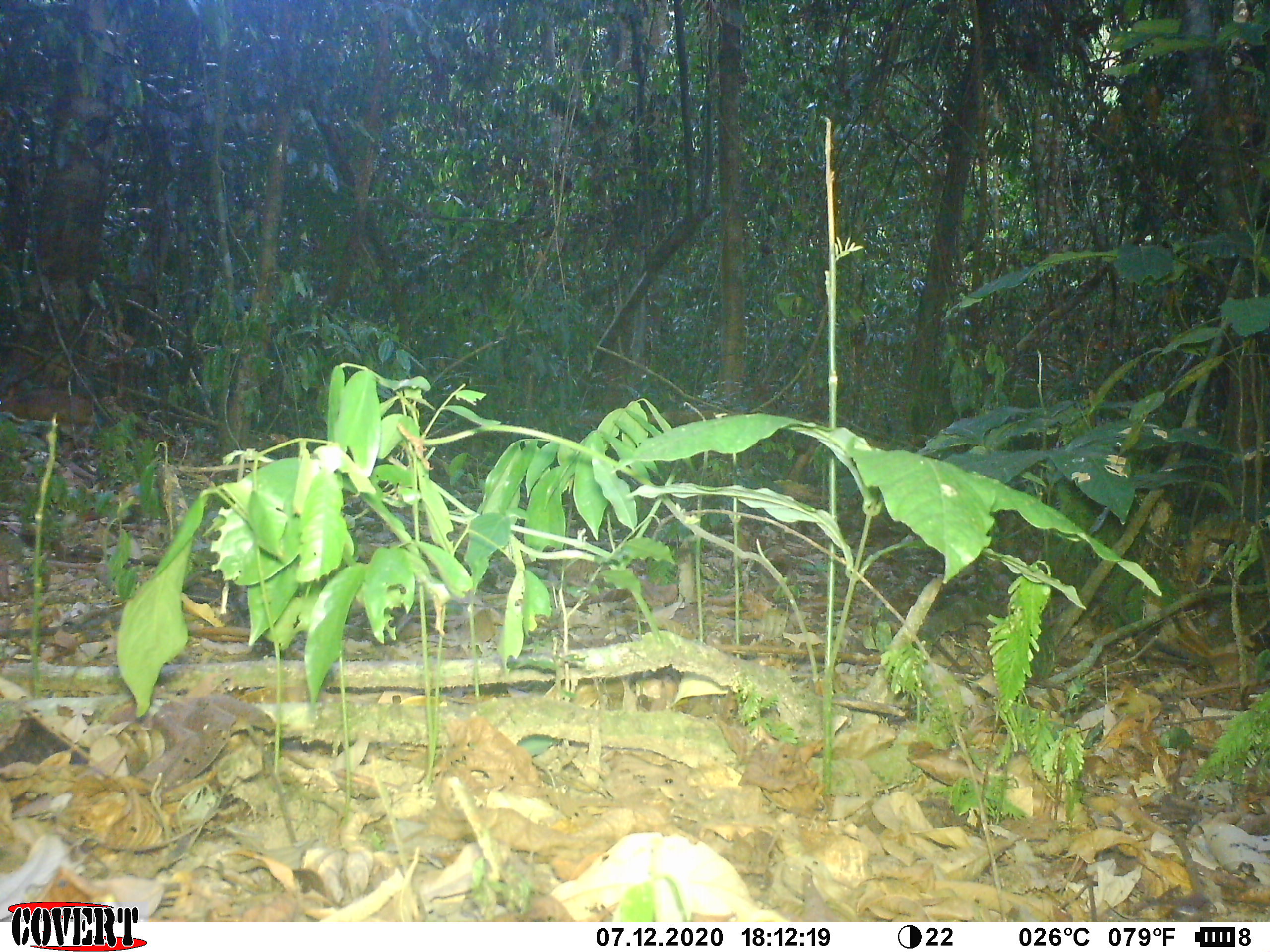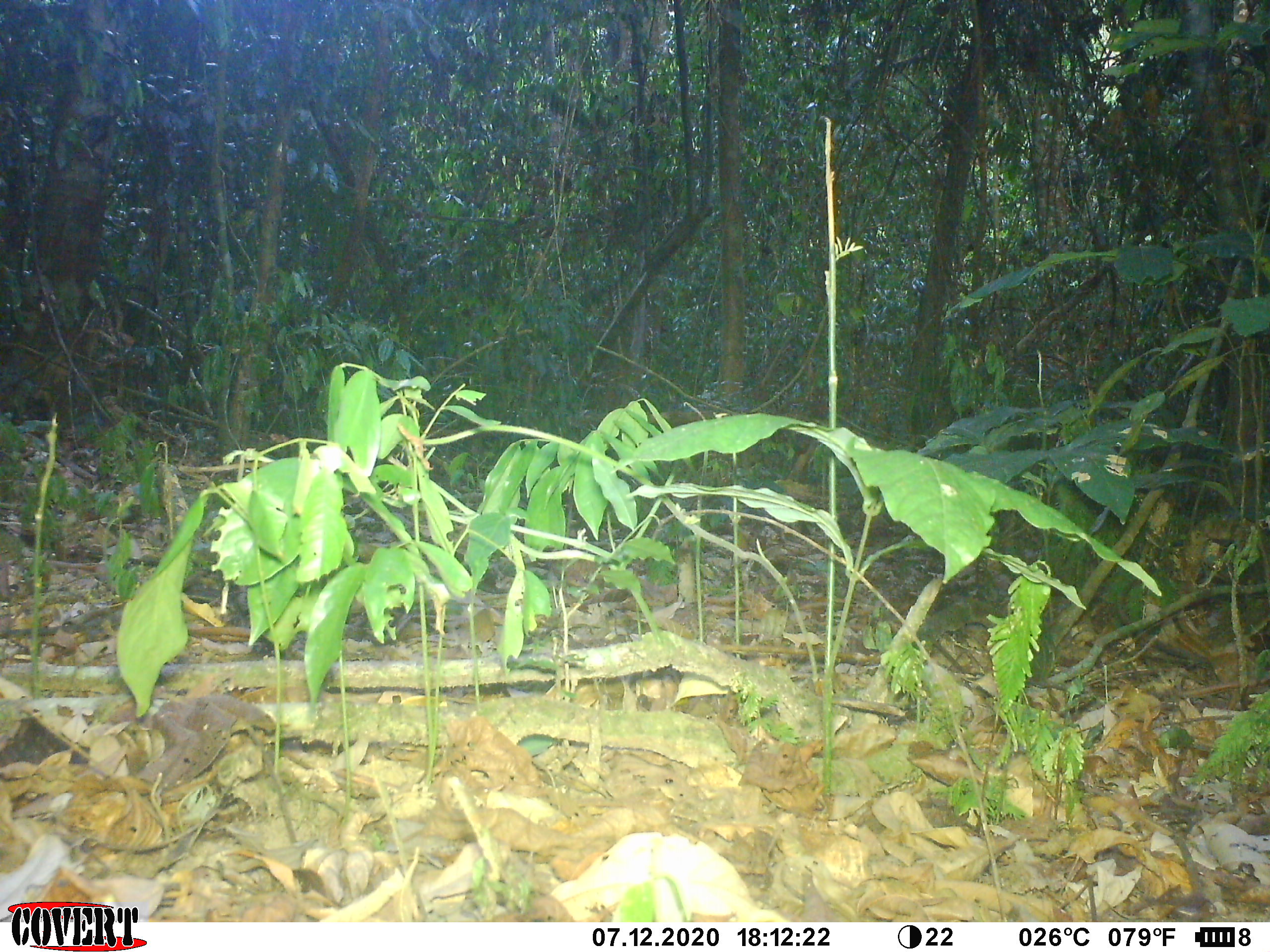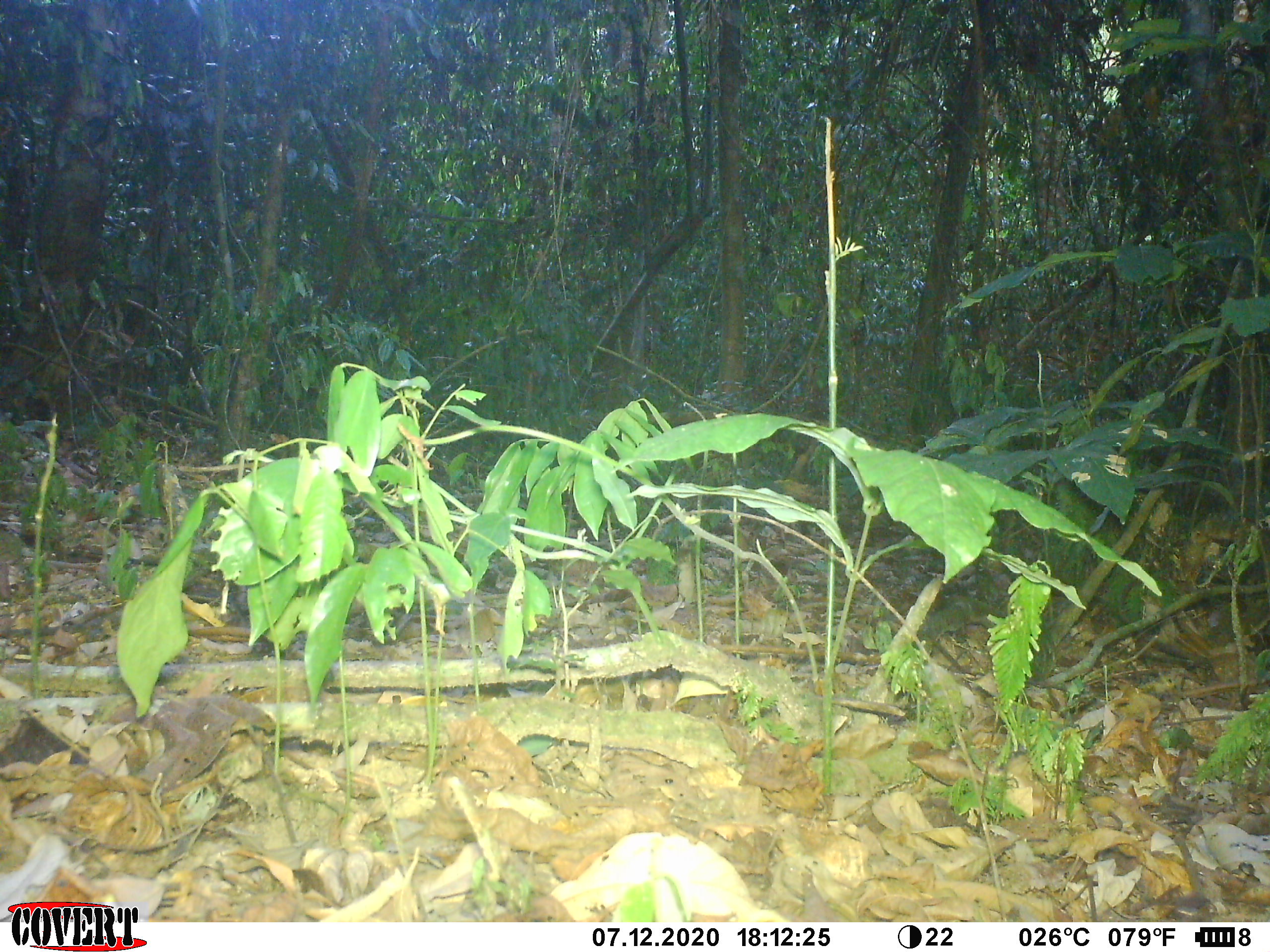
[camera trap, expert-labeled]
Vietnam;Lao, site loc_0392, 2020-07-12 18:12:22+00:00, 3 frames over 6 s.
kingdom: Animalia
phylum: Chordata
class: Mammalia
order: Artiodactyla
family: Tragulidae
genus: Moschiola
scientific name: Moschiola meminna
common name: chevrotain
Chevrotain (Moschiola meminna). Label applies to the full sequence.